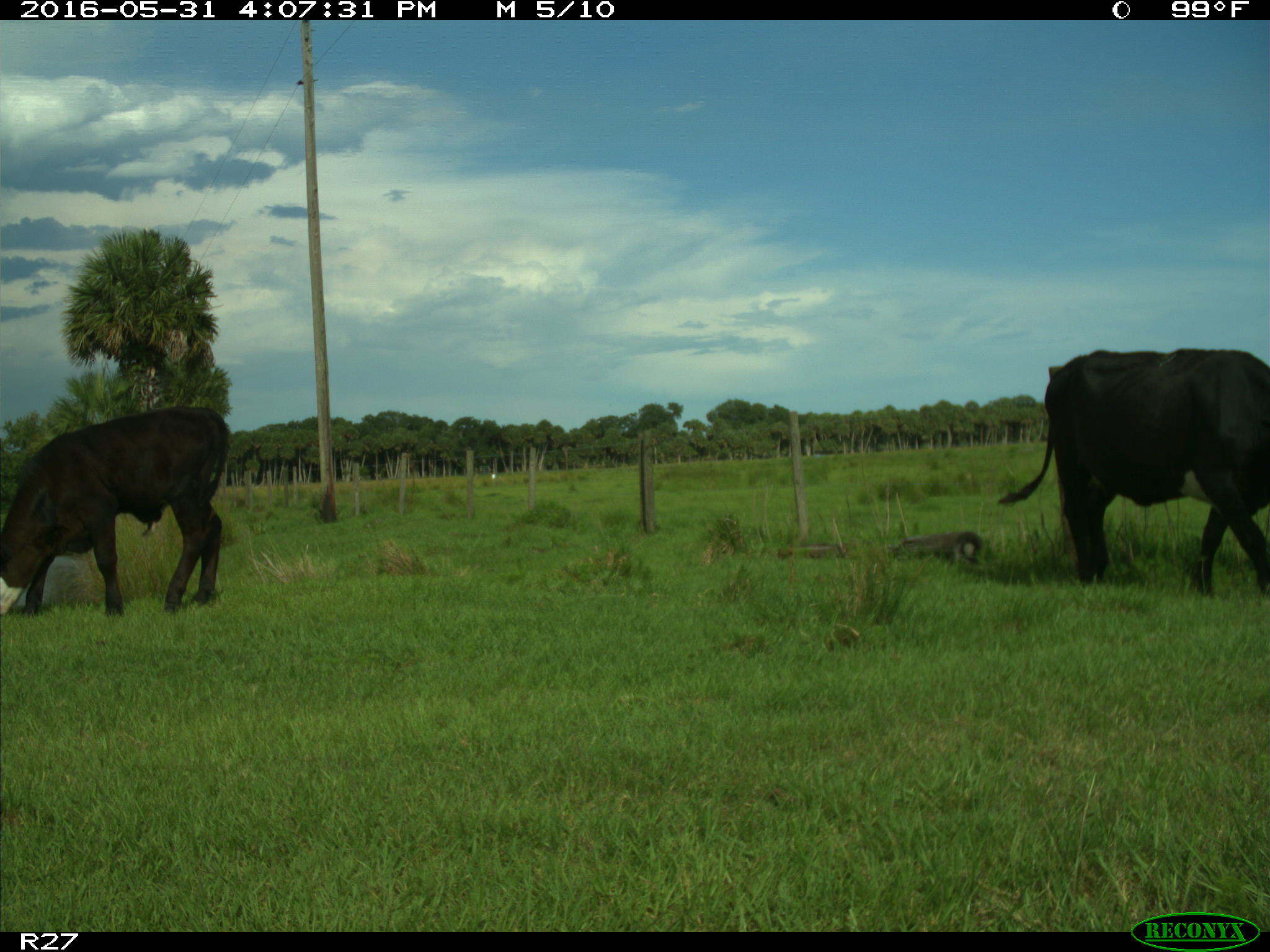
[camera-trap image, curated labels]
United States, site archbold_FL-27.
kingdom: Animalia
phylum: Chordata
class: Mammalia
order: Artiodactyla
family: Bovidae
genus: Bos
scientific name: Bos taurus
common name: domestic cow